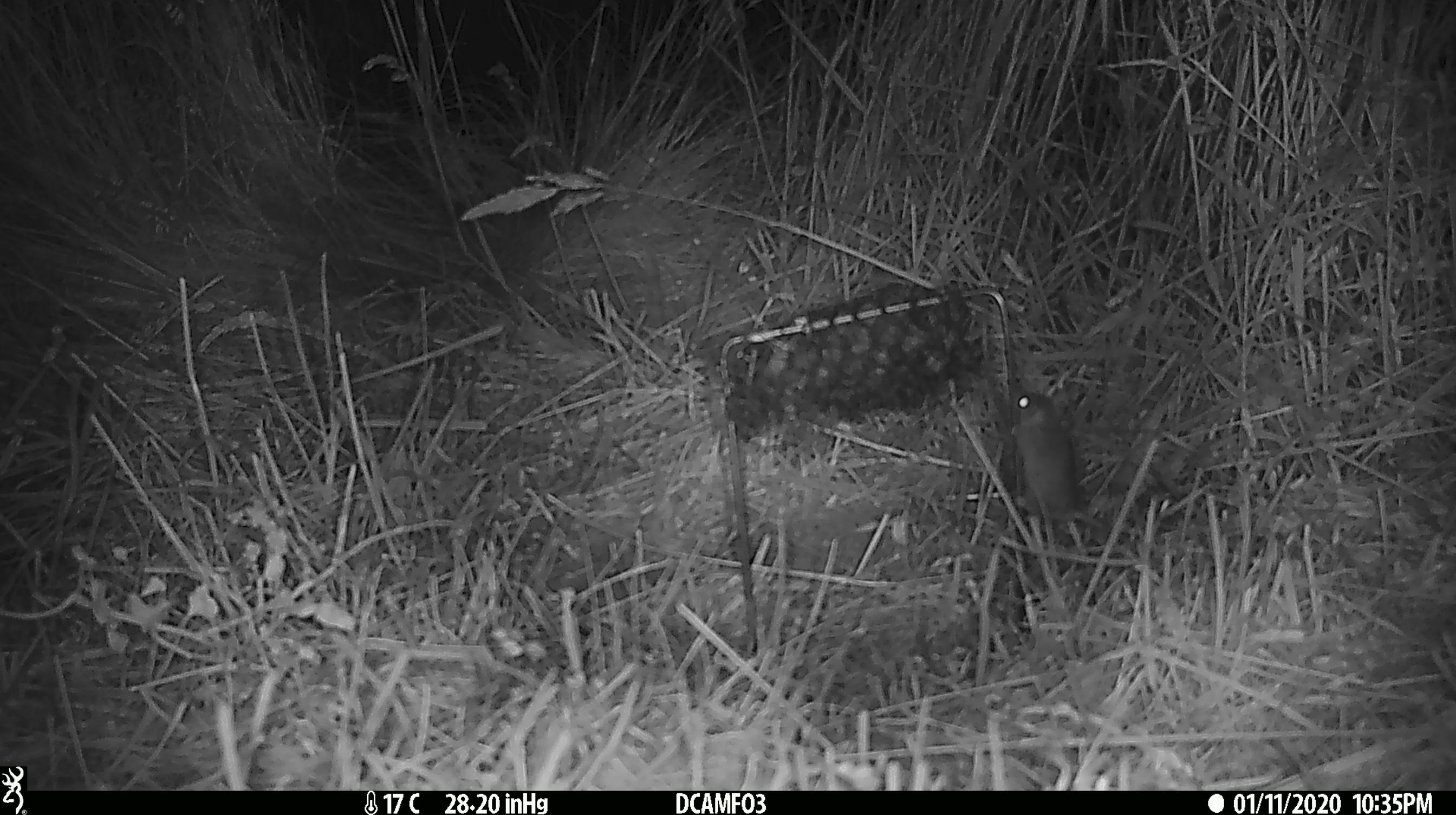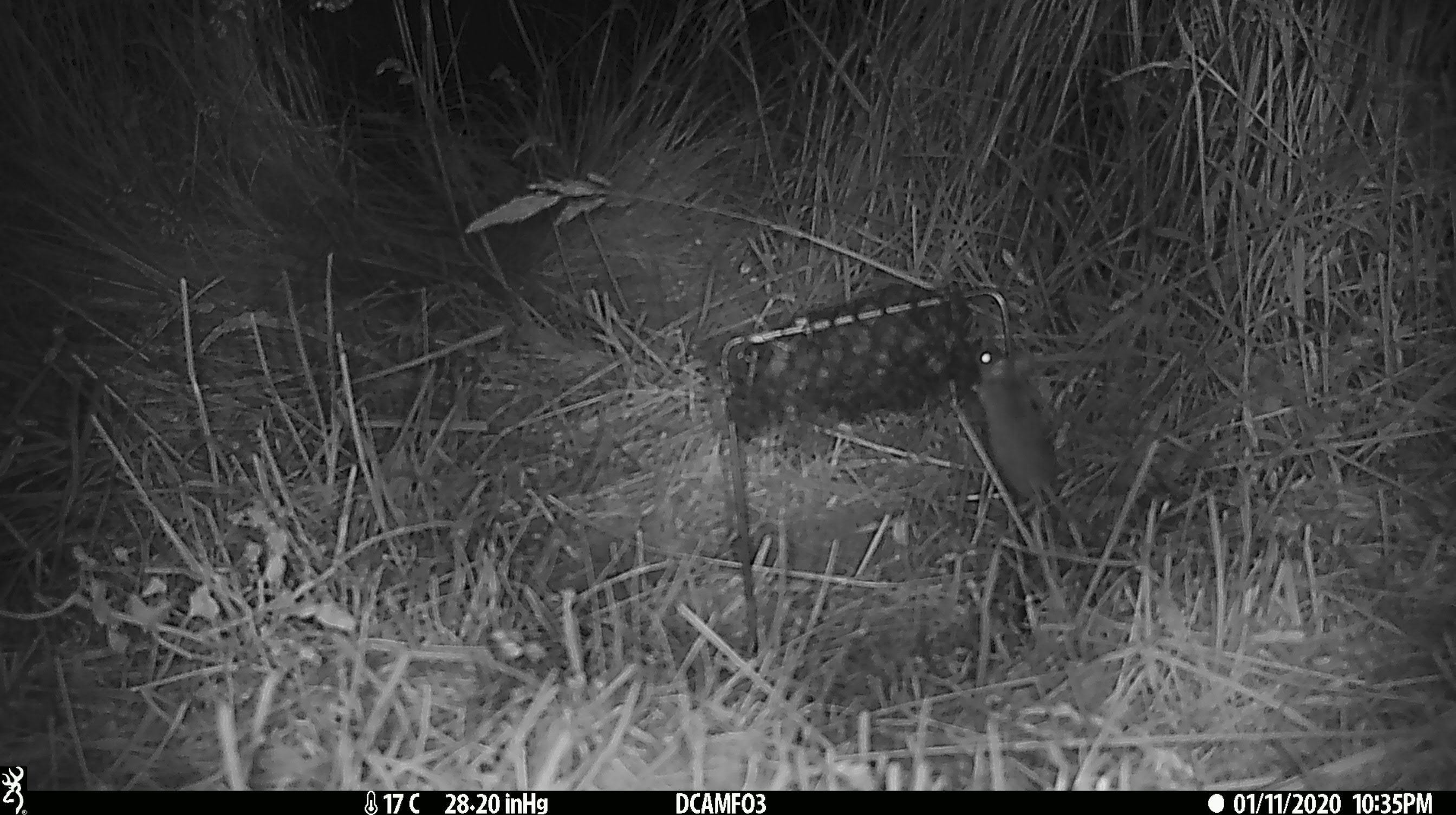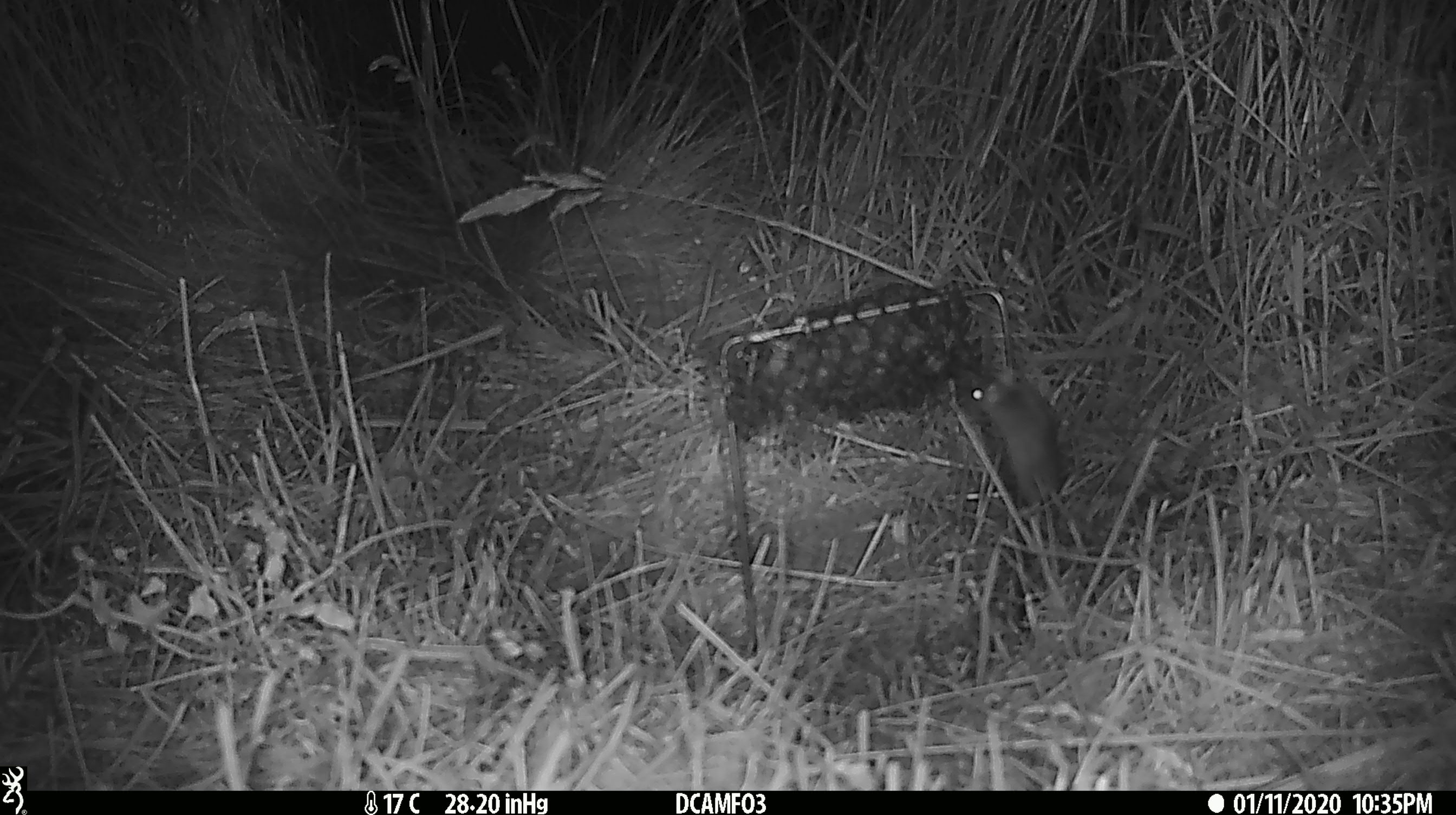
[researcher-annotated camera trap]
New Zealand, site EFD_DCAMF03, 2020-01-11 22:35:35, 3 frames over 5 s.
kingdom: Animalia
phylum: Chordata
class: Mammalia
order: Rodentia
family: Muridae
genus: Mus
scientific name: Mus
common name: mouse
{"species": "mouse (Mus)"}